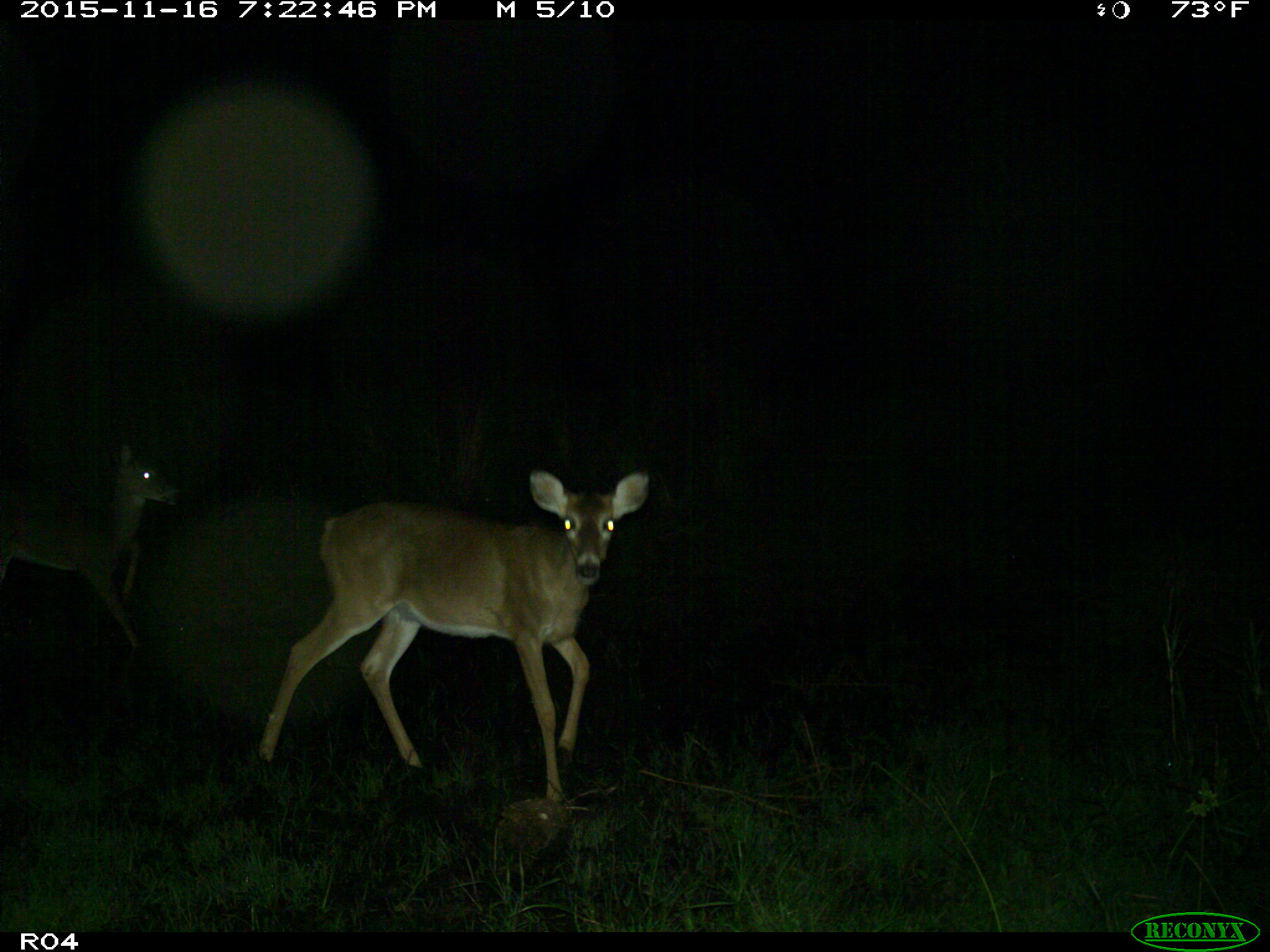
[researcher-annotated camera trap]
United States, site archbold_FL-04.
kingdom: Animalia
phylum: Chordata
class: Mammalia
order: Artiodactyla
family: Cervidae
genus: Odocoileus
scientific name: Odocoileus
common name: deer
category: unidentified deer